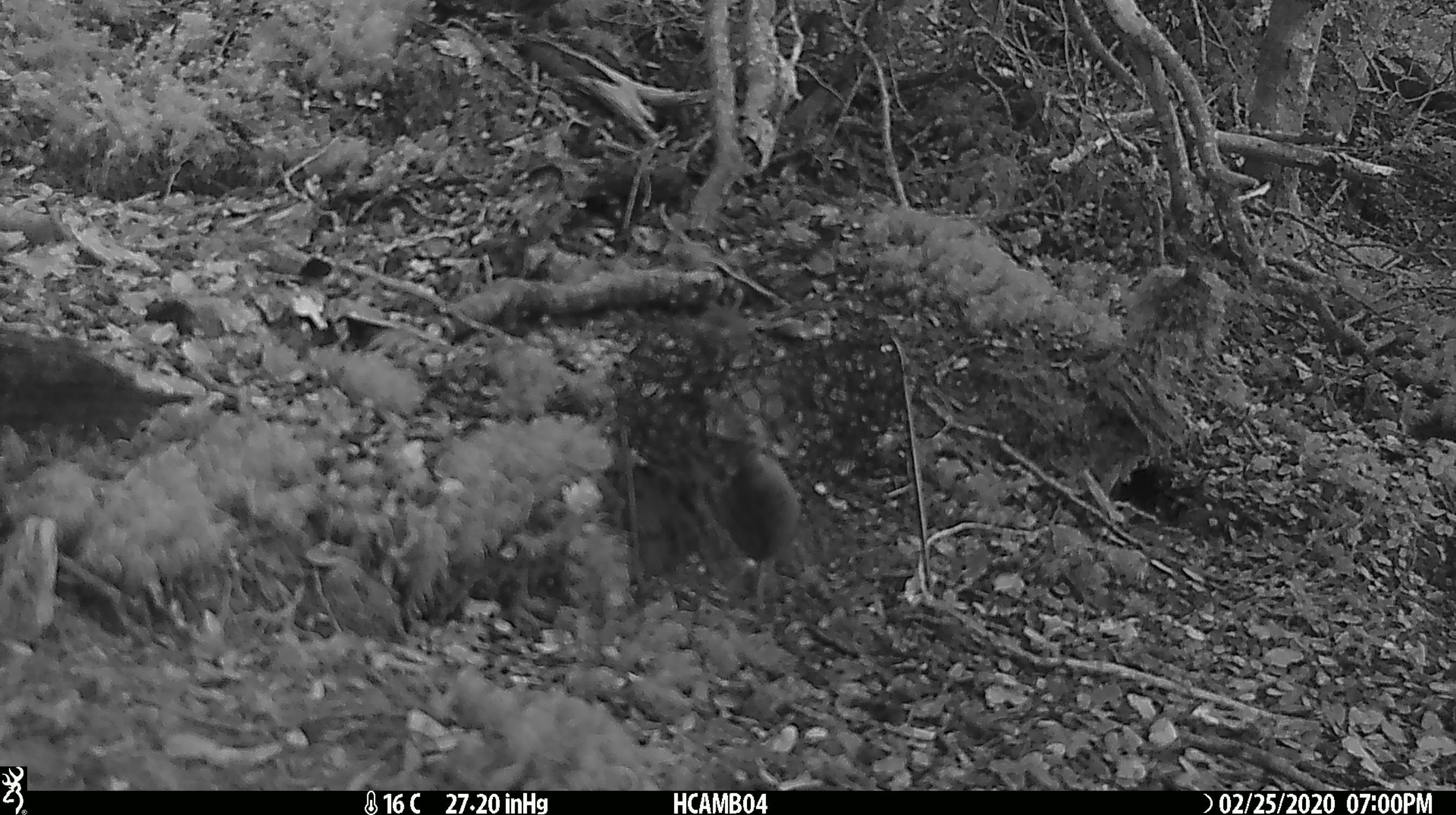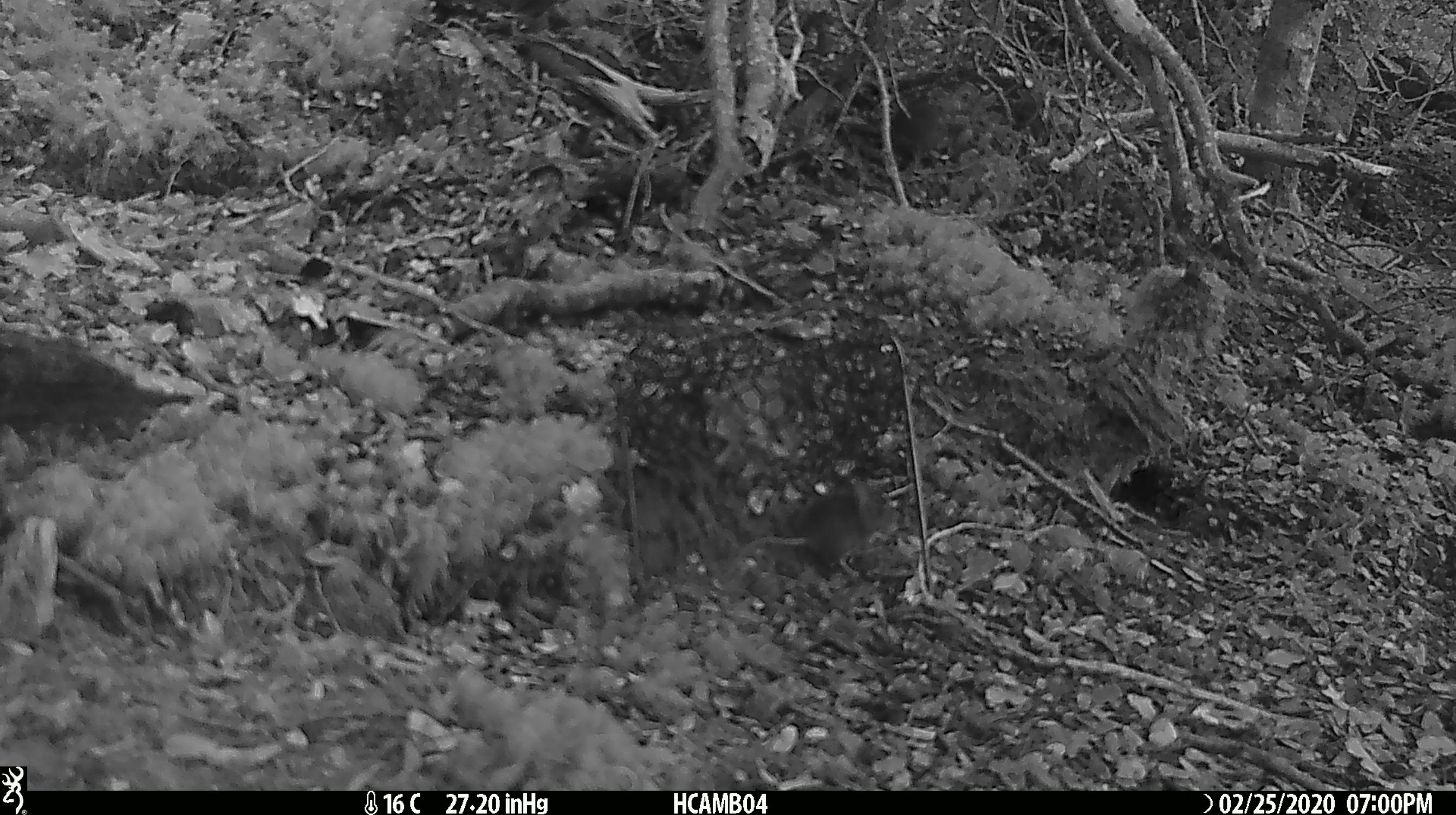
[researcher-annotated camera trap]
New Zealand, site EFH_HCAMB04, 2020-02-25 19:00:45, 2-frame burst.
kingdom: Animalia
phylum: Chordata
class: Mammalia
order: Rodentia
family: Muridae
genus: Mus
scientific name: Mus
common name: mouse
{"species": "mouse (Mus)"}